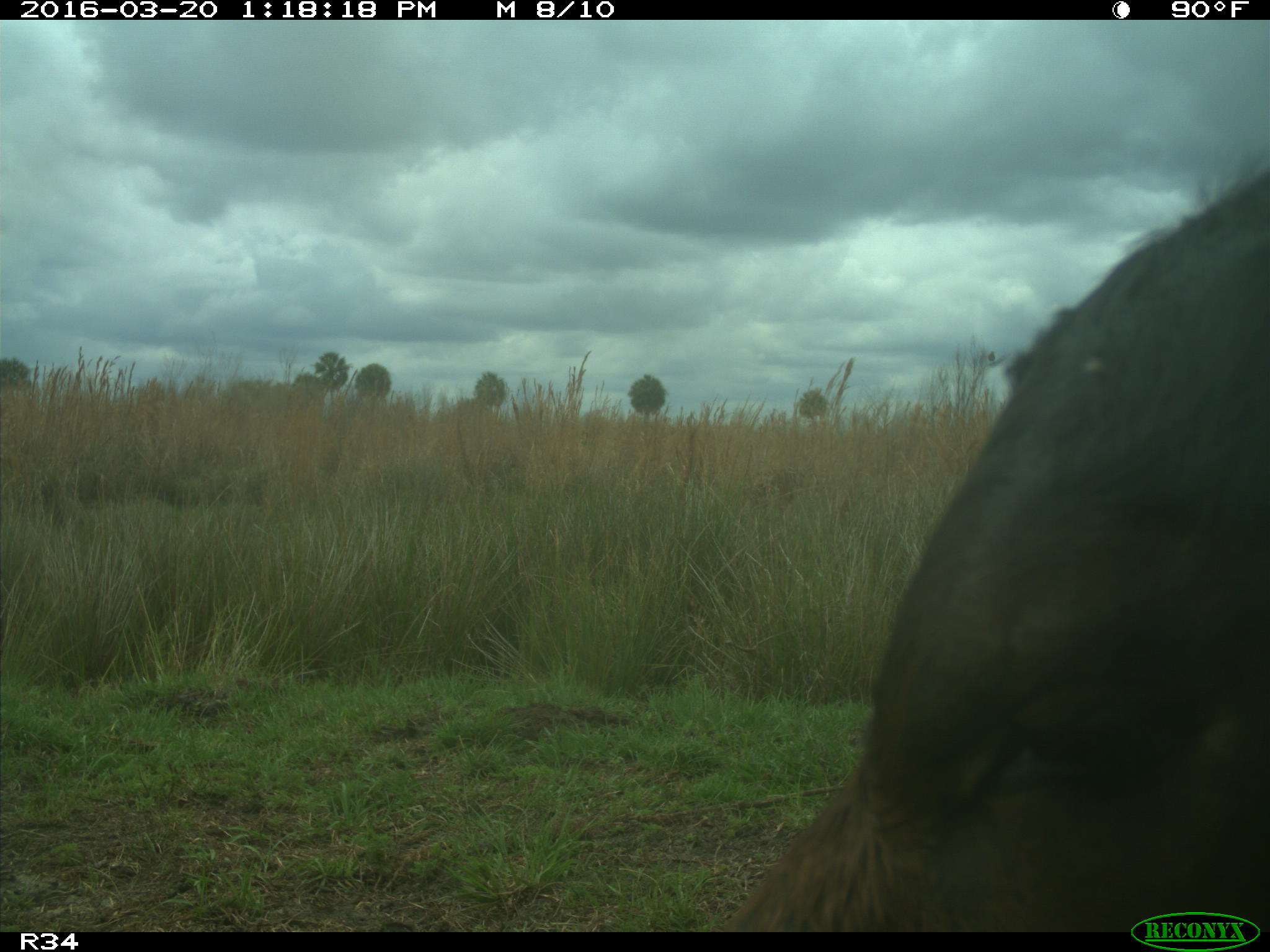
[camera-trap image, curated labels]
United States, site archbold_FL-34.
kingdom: Animalia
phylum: Chordata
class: Mammalia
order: Artiodactyla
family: Bovidae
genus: Bos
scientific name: Bos taurus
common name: domestic cow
Bos taurus (domestic cow).